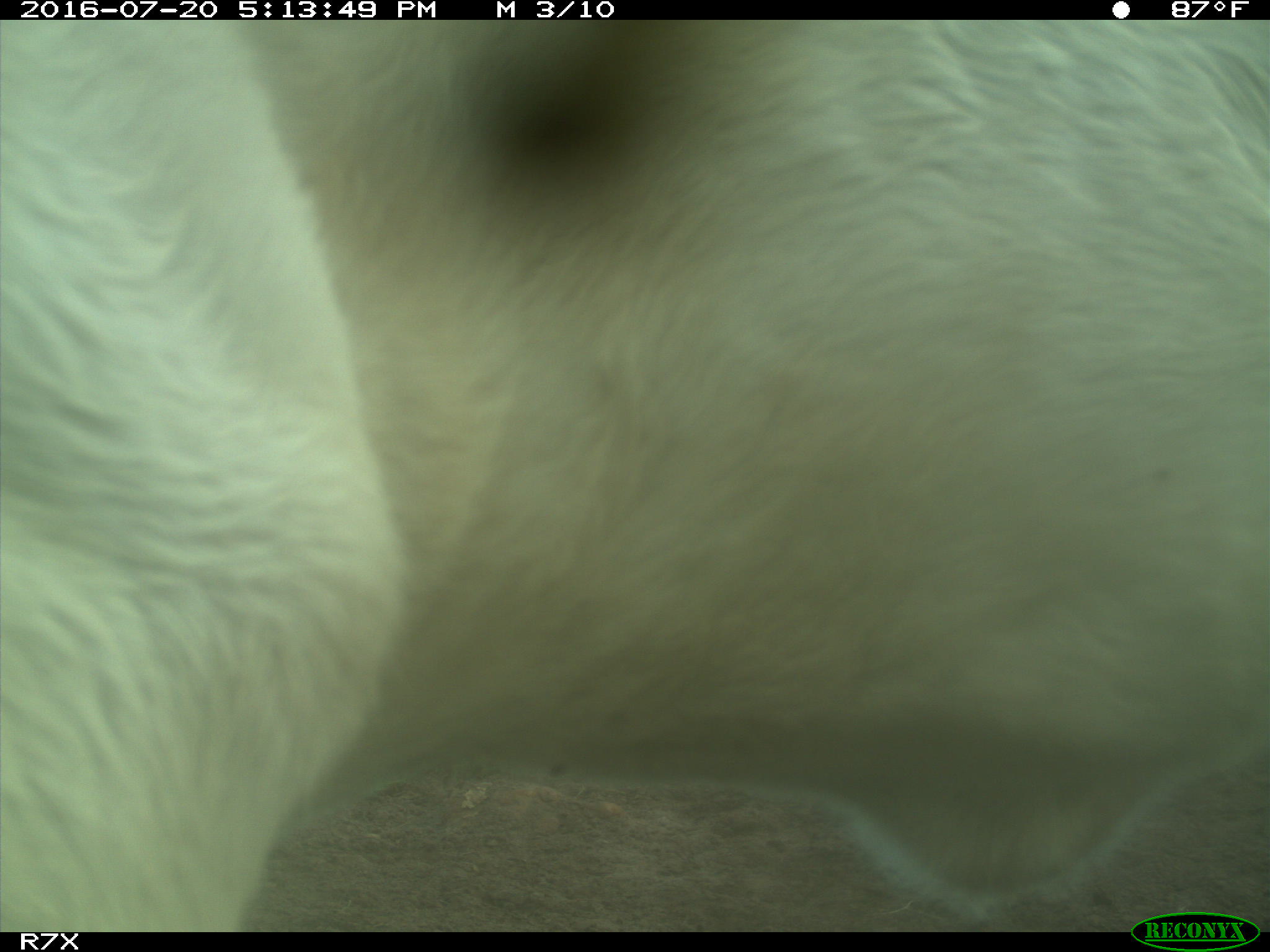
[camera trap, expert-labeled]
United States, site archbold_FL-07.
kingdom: Animalia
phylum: Chordata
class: Mammalia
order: Artiodactyla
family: Bovidae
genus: Bos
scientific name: Bos taurus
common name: domestic cow